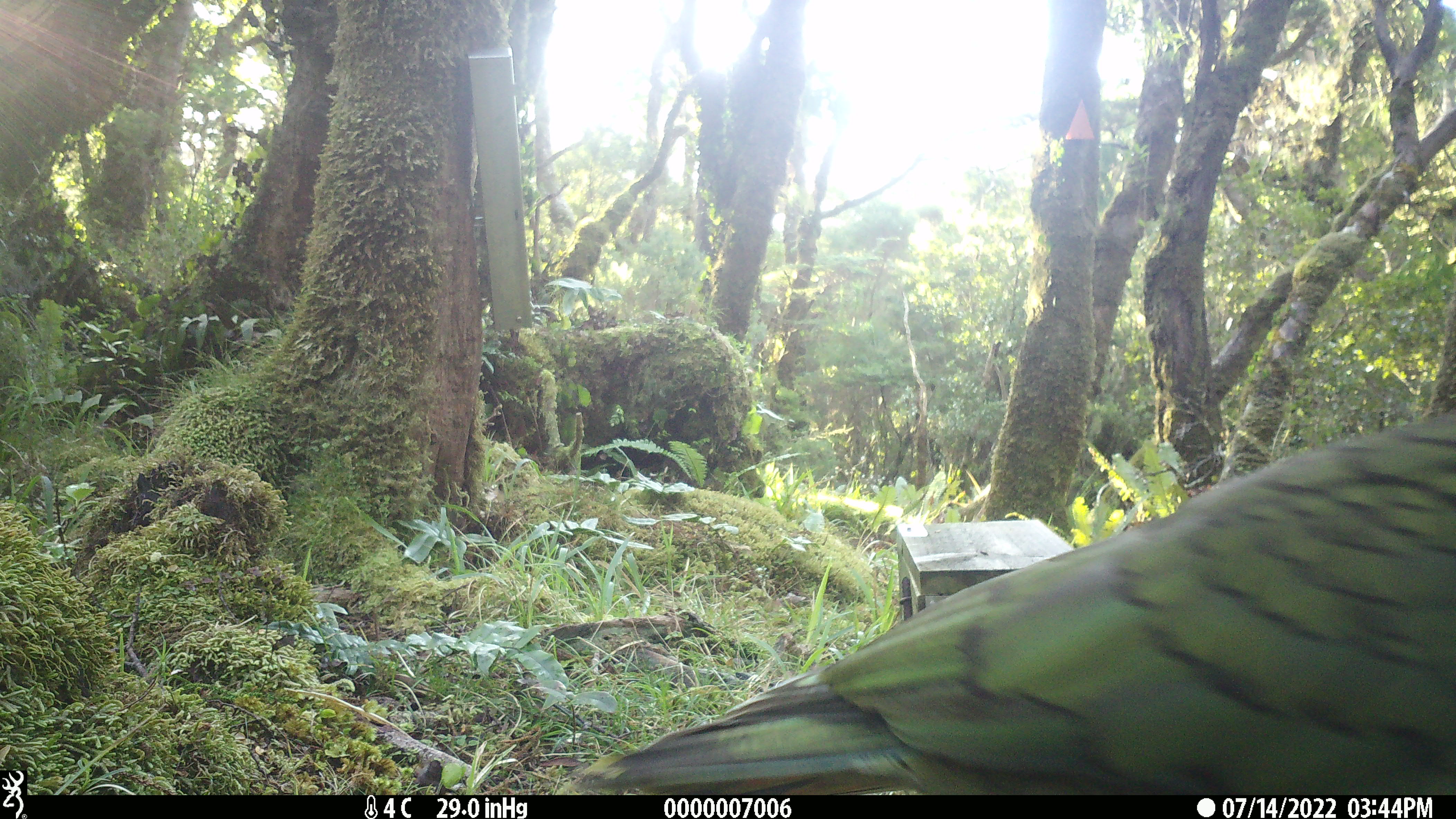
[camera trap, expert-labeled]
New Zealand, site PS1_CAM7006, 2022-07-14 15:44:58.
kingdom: Animalia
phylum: Chordata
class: Aves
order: Psittaciformes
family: Strigopidae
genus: Nestor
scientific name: Nestor notabilis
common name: kea